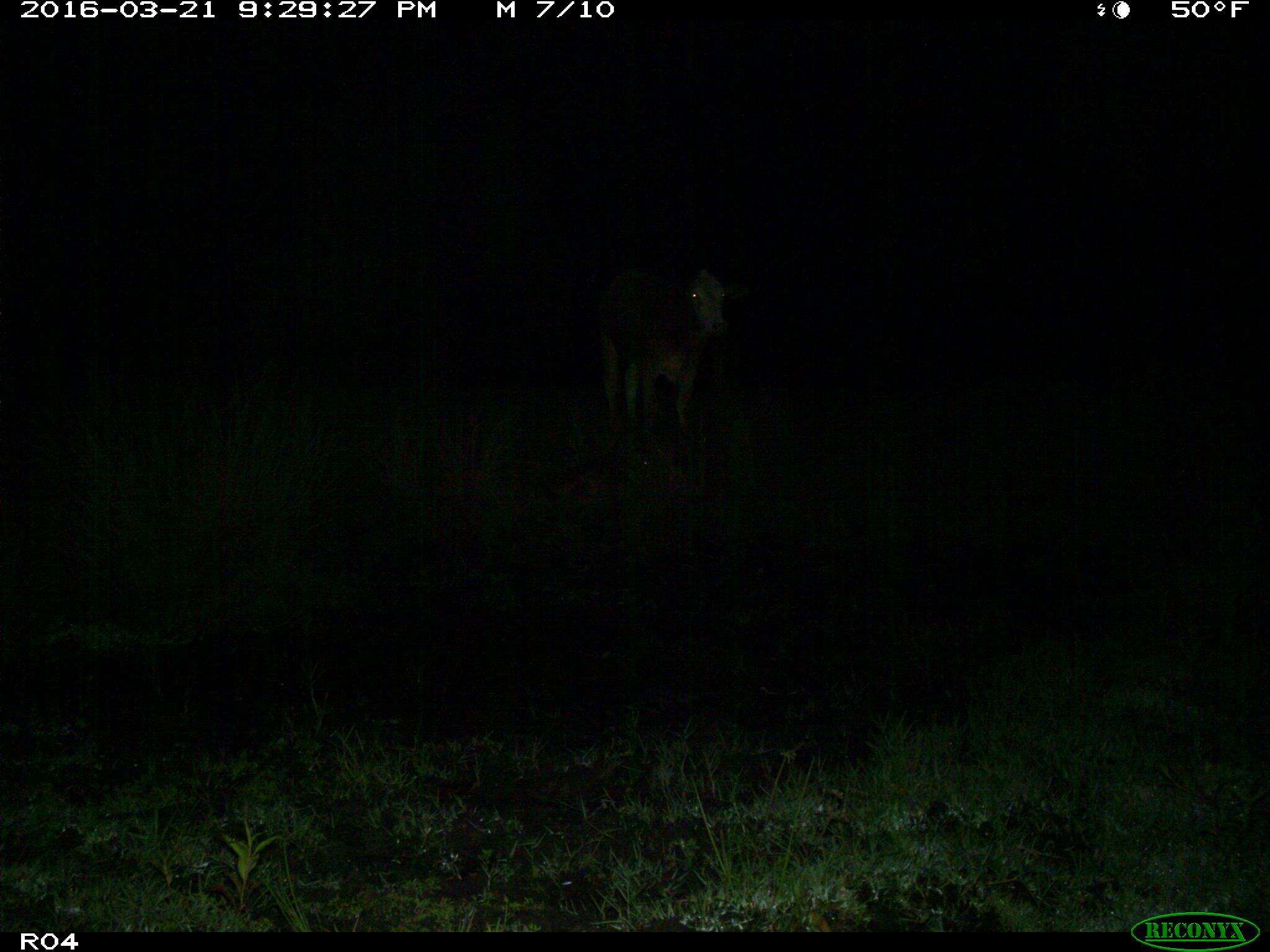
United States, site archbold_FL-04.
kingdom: Animalia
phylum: Chordata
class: Mammalia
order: Artiodactyla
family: Bovidae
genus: Bos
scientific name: Bos taurus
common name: domestic cow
Bos taurus (domestic cow).